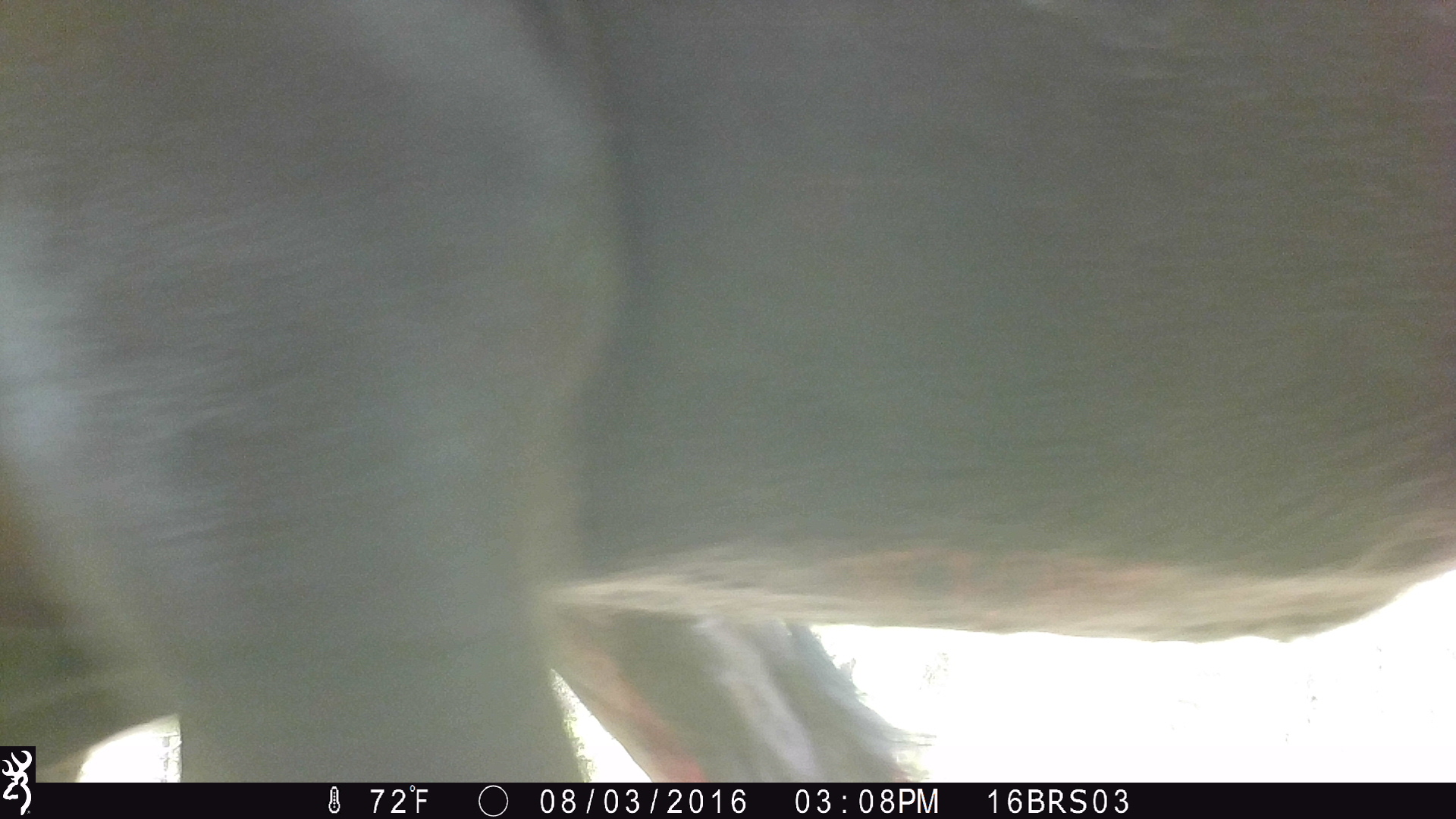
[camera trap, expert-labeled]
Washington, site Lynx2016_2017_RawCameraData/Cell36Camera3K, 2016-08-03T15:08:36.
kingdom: Animalia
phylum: Chordata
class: Mammalia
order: Artiodactyla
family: Bovidae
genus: Bos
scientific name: Bos taurus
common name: domestic cattle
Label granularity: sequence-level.